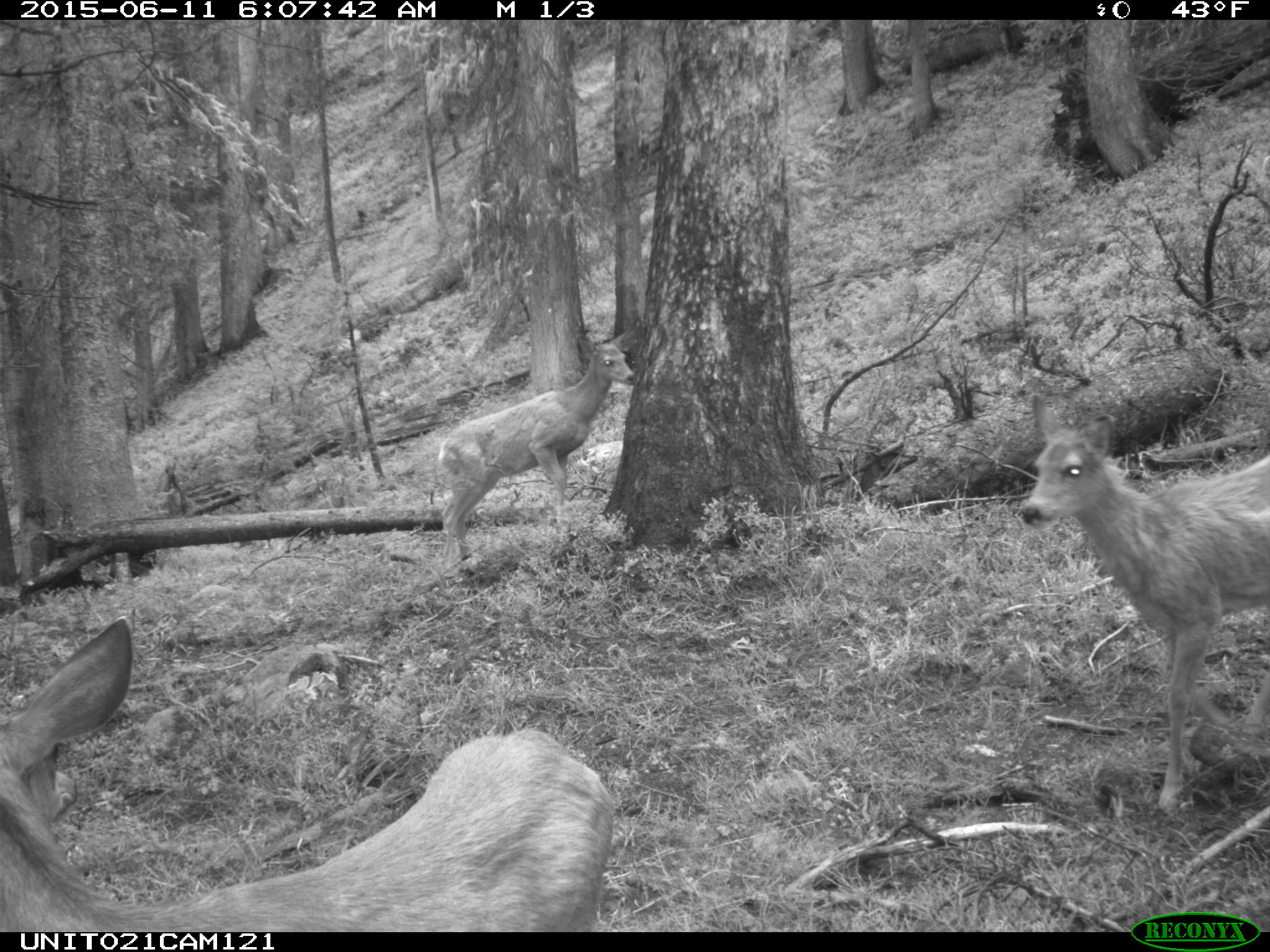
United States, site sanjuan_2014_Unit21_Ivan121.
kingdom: Animalia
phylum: Chordata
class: Mammalia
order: Artiodactyla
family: Cervidae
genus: Odocoileus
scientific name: Odocoileus hemionus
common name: mule deer